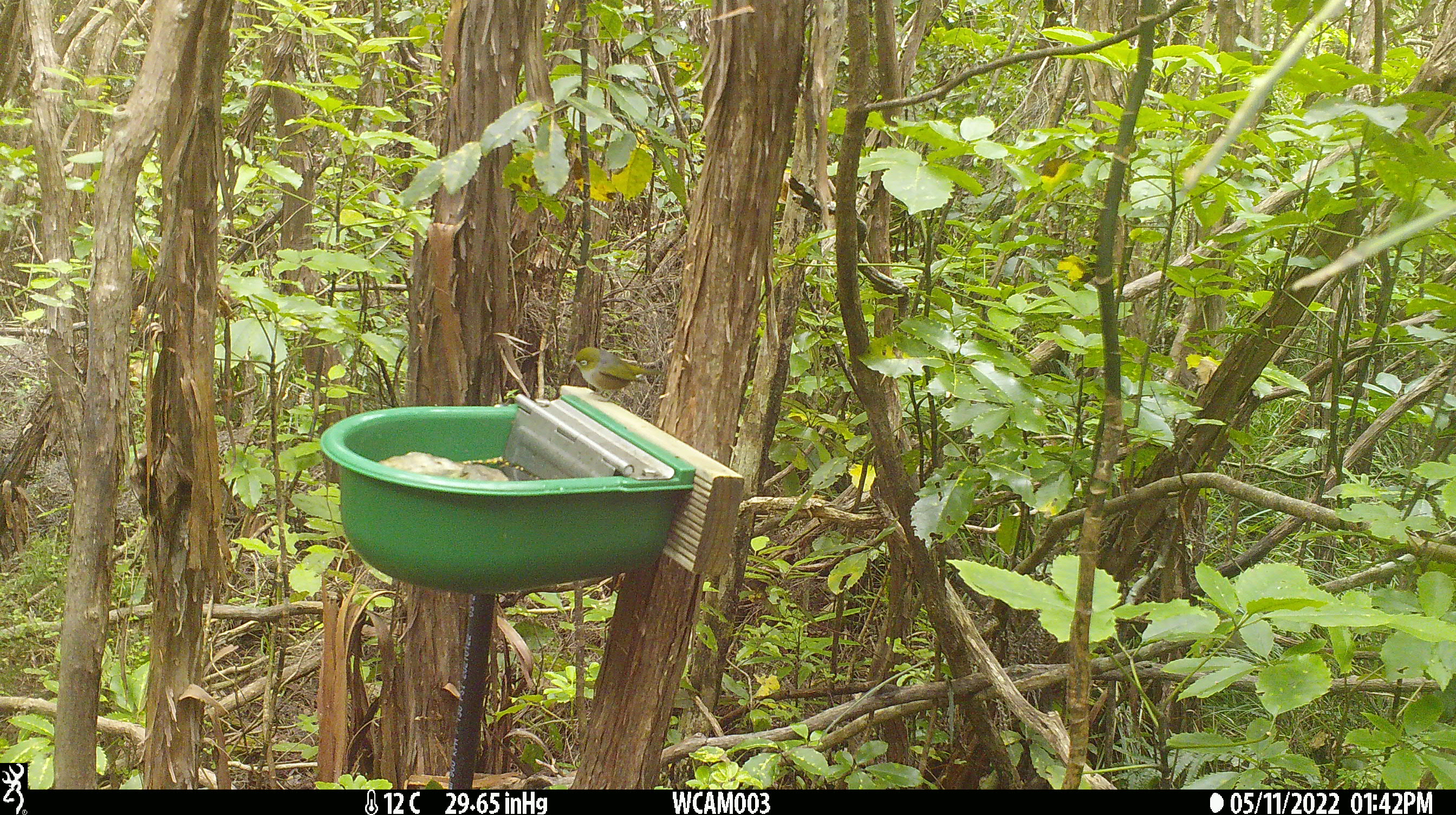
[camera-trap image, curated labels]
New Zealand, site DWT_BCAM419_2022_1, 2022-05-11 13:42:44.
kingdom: Animalia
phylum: Chordata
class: Aves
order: Passeriformes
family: Zosteropidae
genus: Zosterops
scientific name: Zosterops lateralis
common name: silvereye